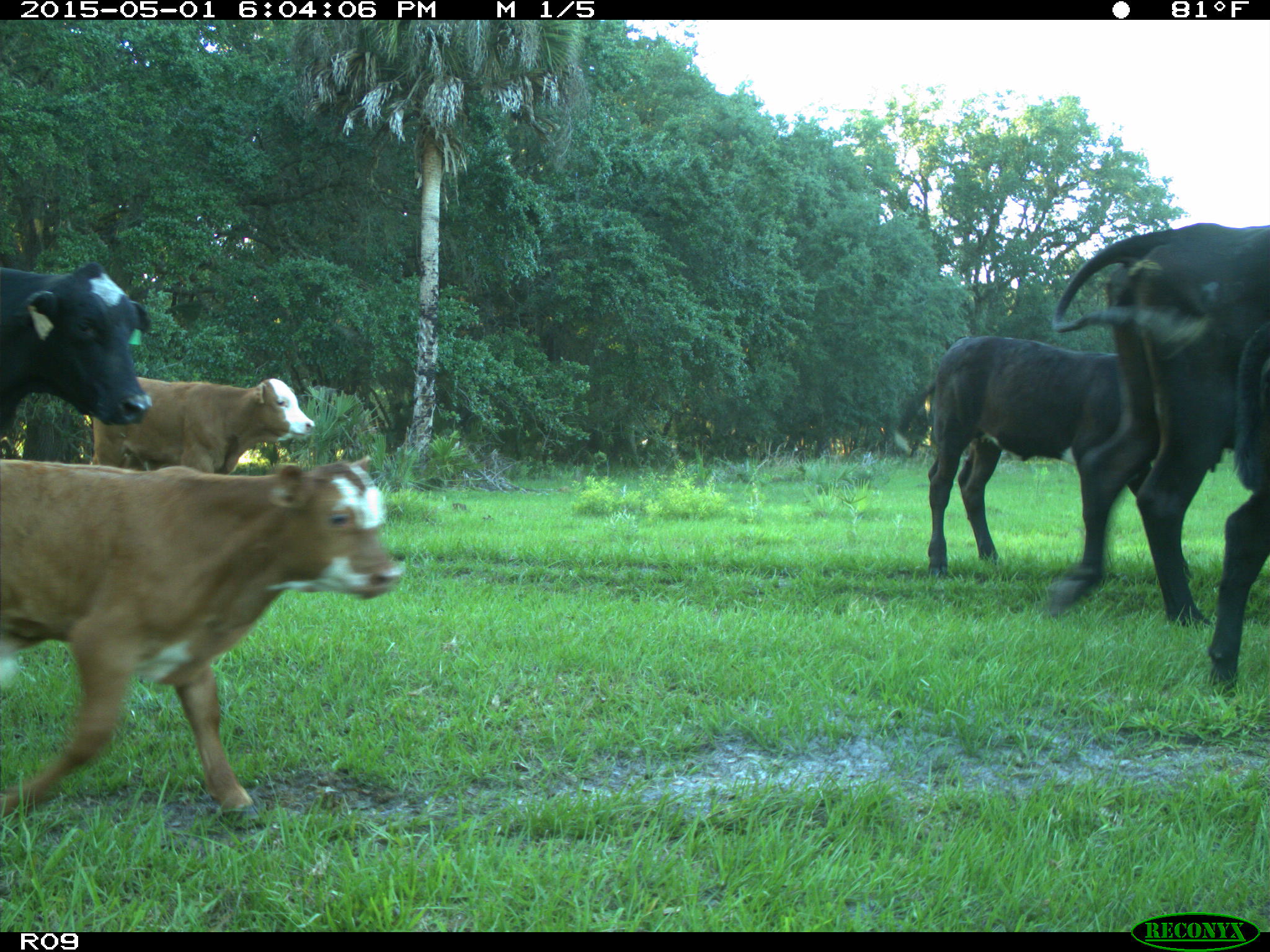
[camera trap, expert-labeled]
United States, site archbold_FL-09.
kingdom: Animalia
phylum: Chordata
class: Mammalia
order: Artiodactyla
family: Bovidae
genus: Bos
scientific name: Bos taurus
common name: domestic cow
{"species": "Bos taurus (domestic cow)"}